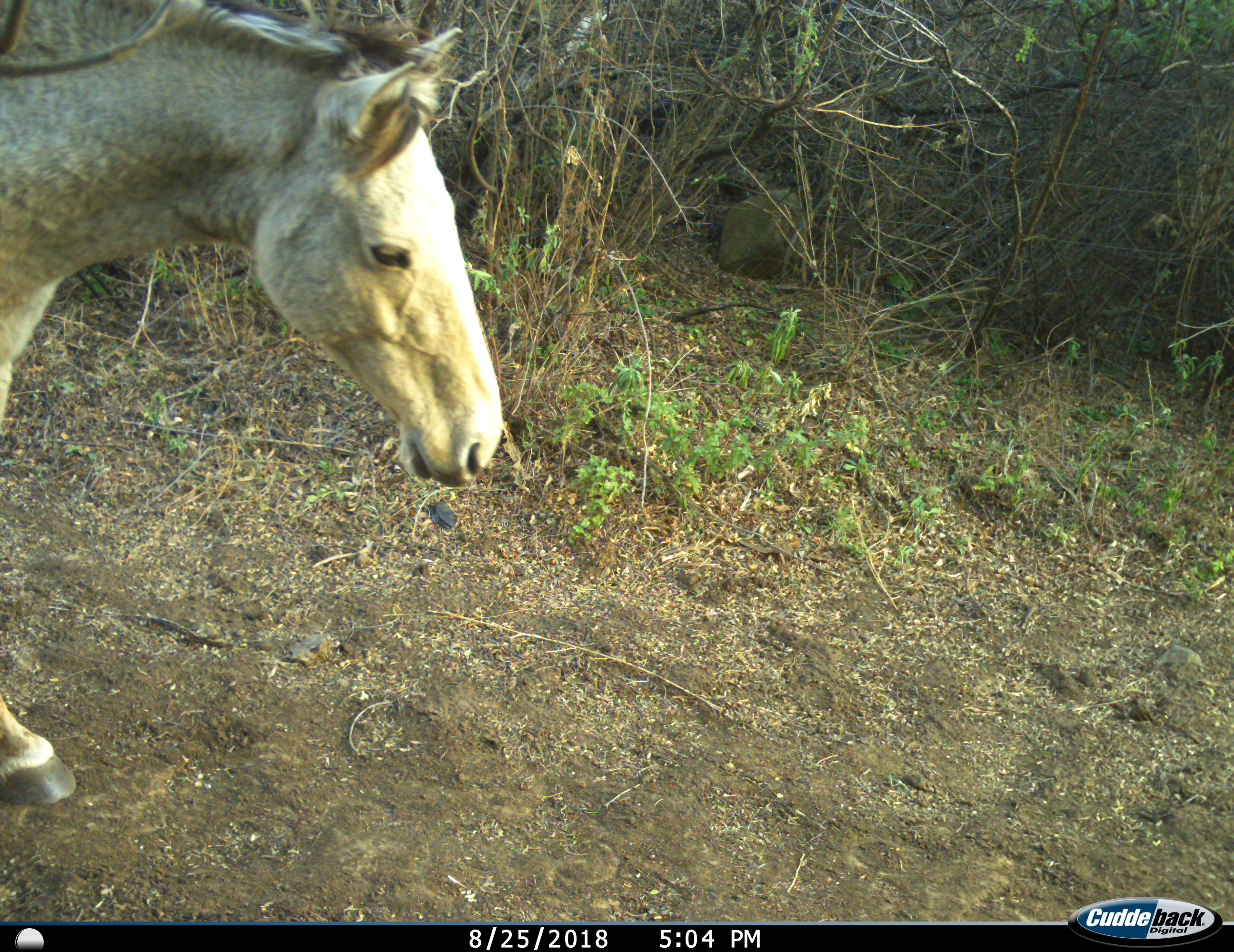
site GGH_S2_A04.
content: unidentified animal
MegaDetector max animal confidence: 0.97